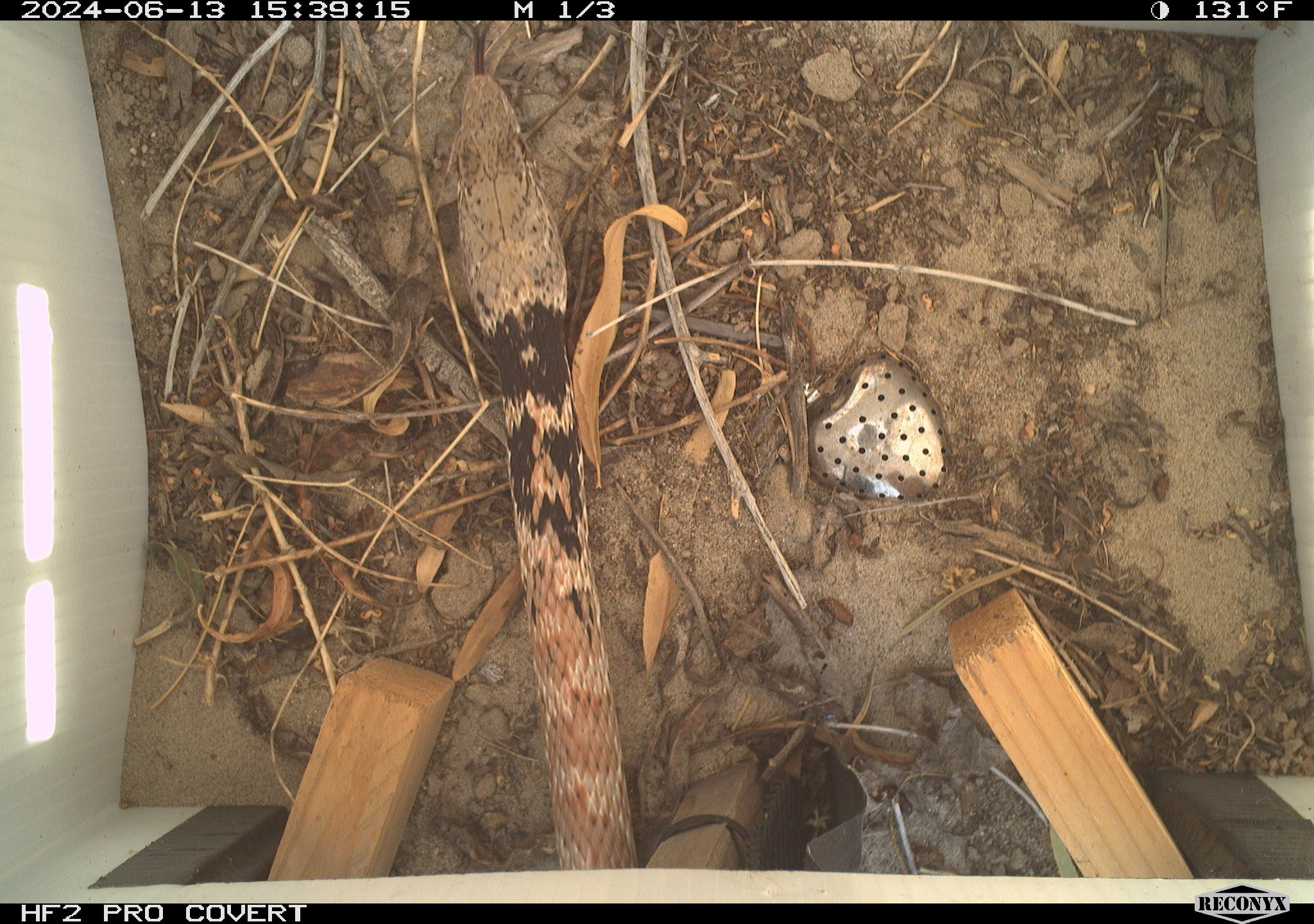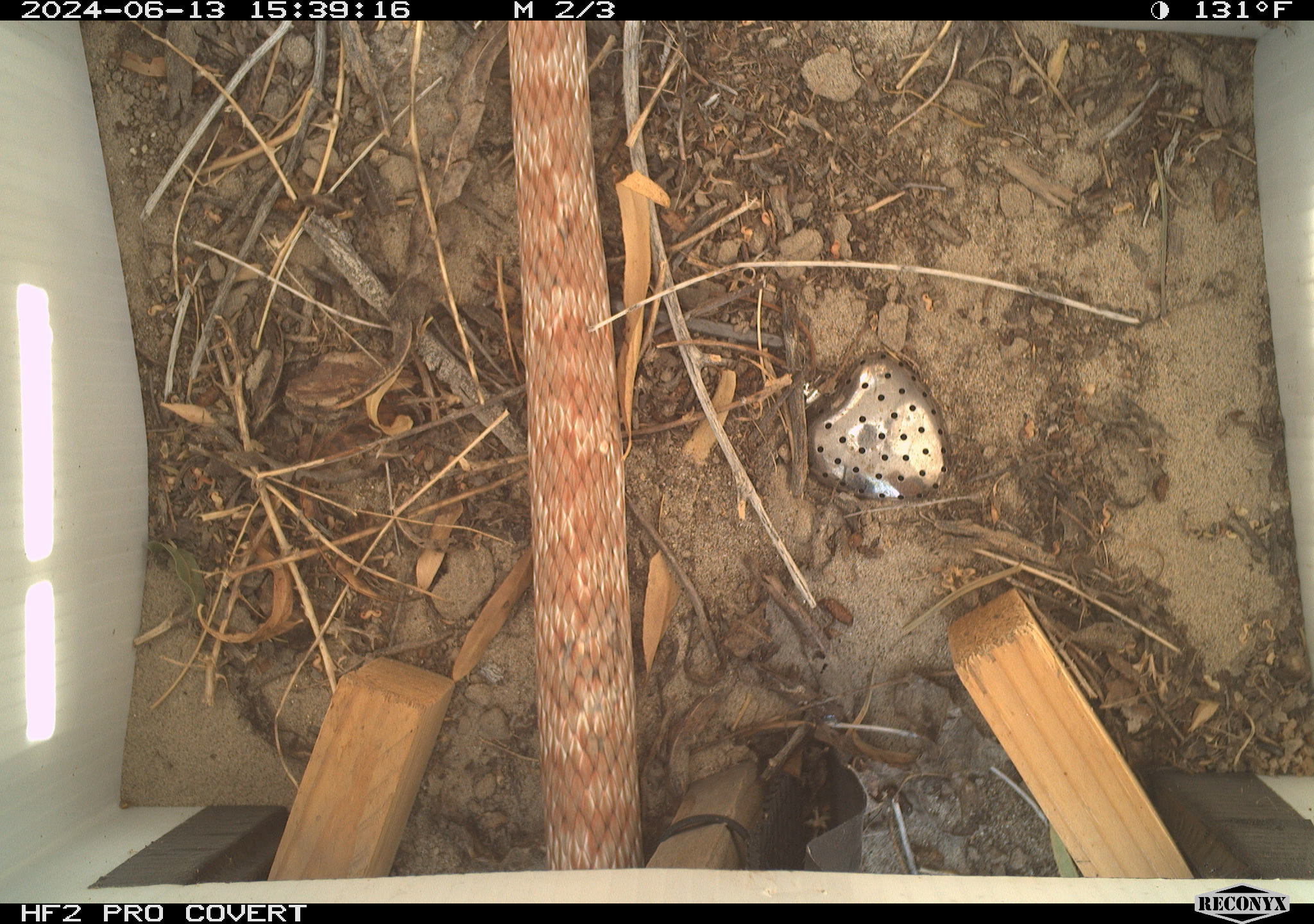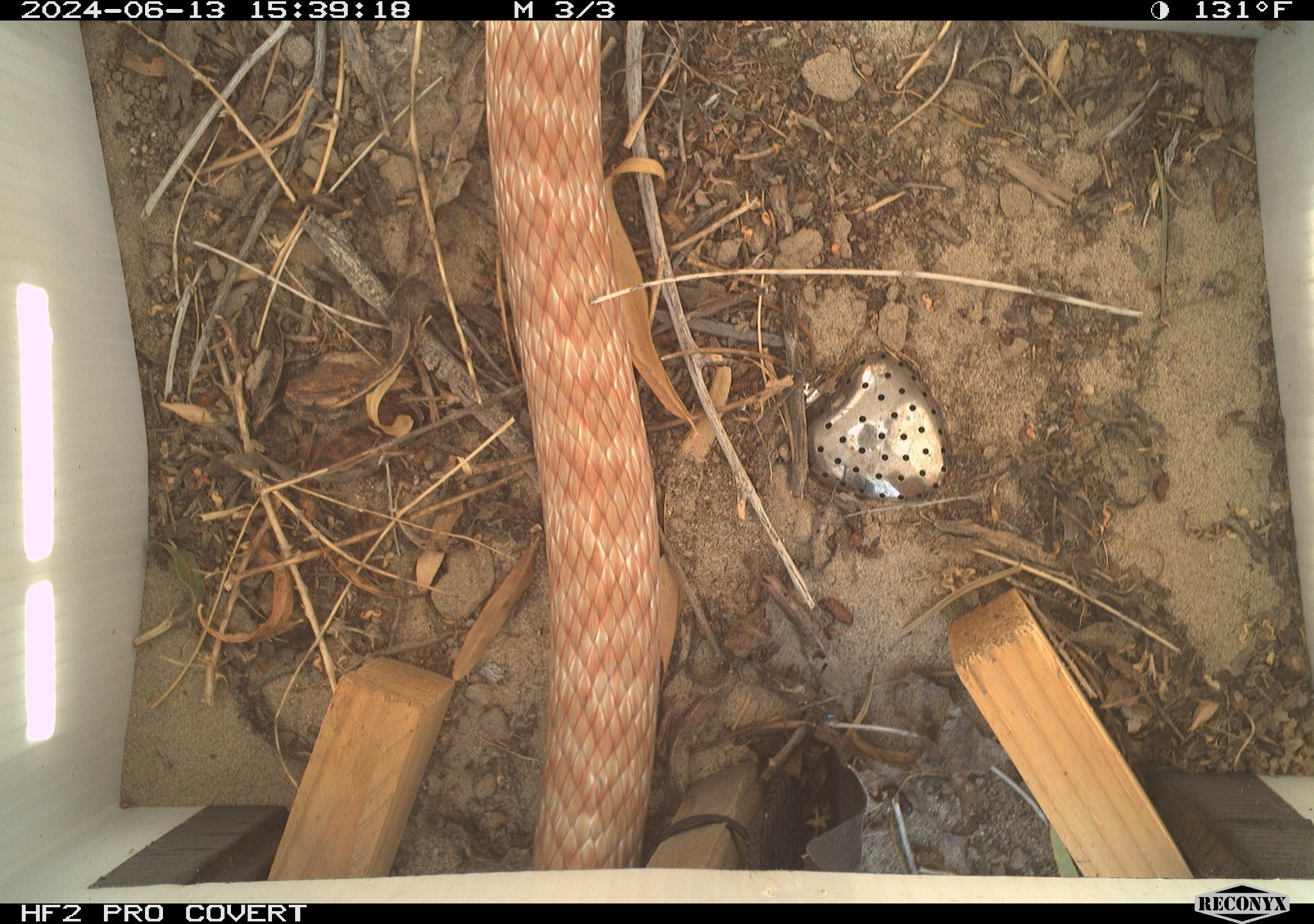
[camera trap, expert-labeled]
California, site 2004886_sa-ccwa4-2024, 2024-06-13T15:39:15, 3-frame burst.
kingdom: Animalia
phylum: Chordata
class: Reptilia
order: Squamata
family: Colubridae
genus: Masticophis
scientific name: Masticophis flagellum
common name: coachwhip